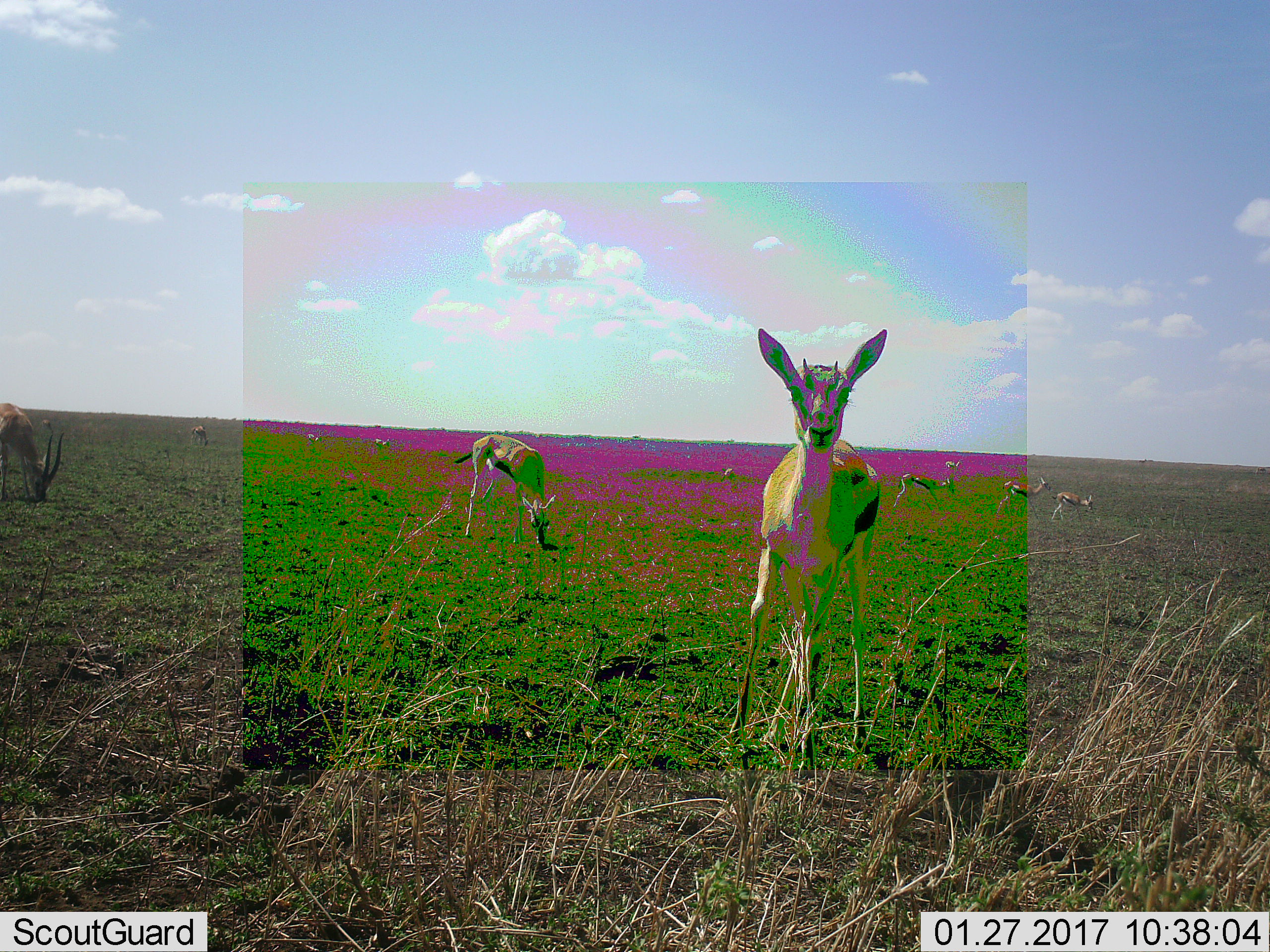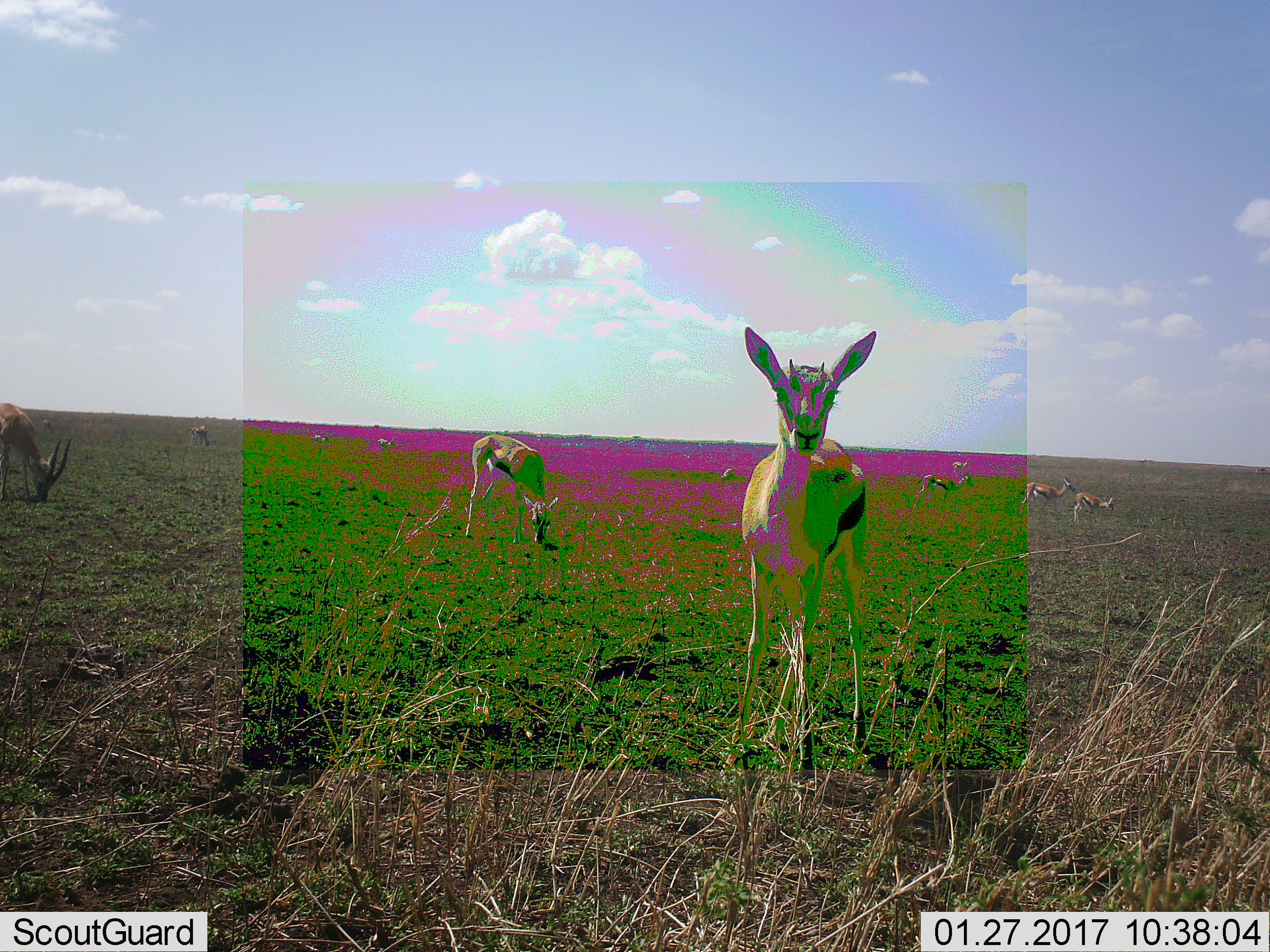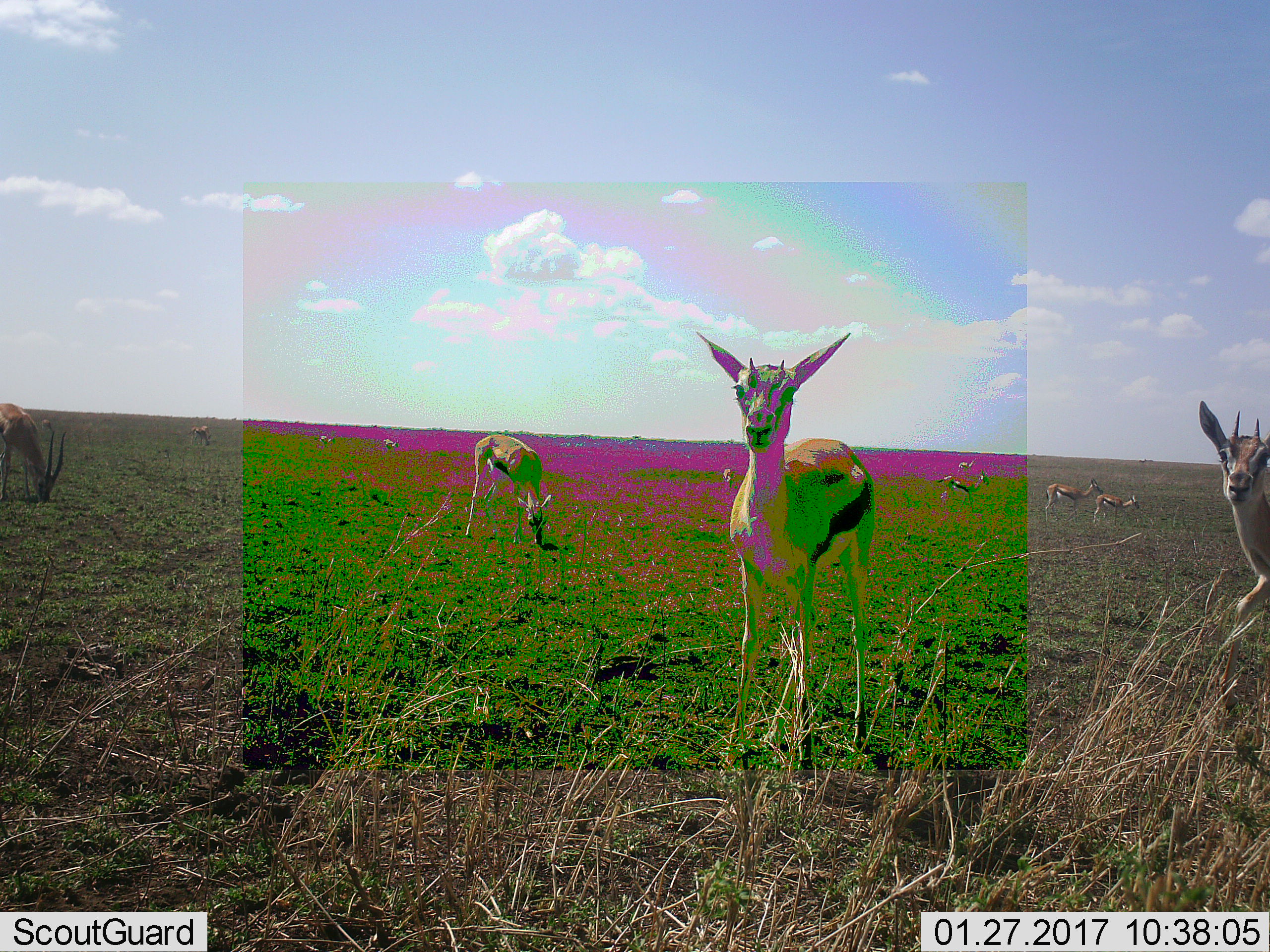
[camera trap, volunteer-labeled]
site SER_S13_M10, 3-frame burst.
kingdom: Animalia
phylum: Chordata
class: Mammalia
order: Artiodactyla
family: Bovidae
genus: Eudorcas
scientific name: Eudorcas thomsonii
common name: thomson's gazelle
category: gazellethomsons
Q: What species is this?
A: Gazellethomsons (thomson's gazelle) (Eudorcas thomsonii).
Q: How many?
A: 10.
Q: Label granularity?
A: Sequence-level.